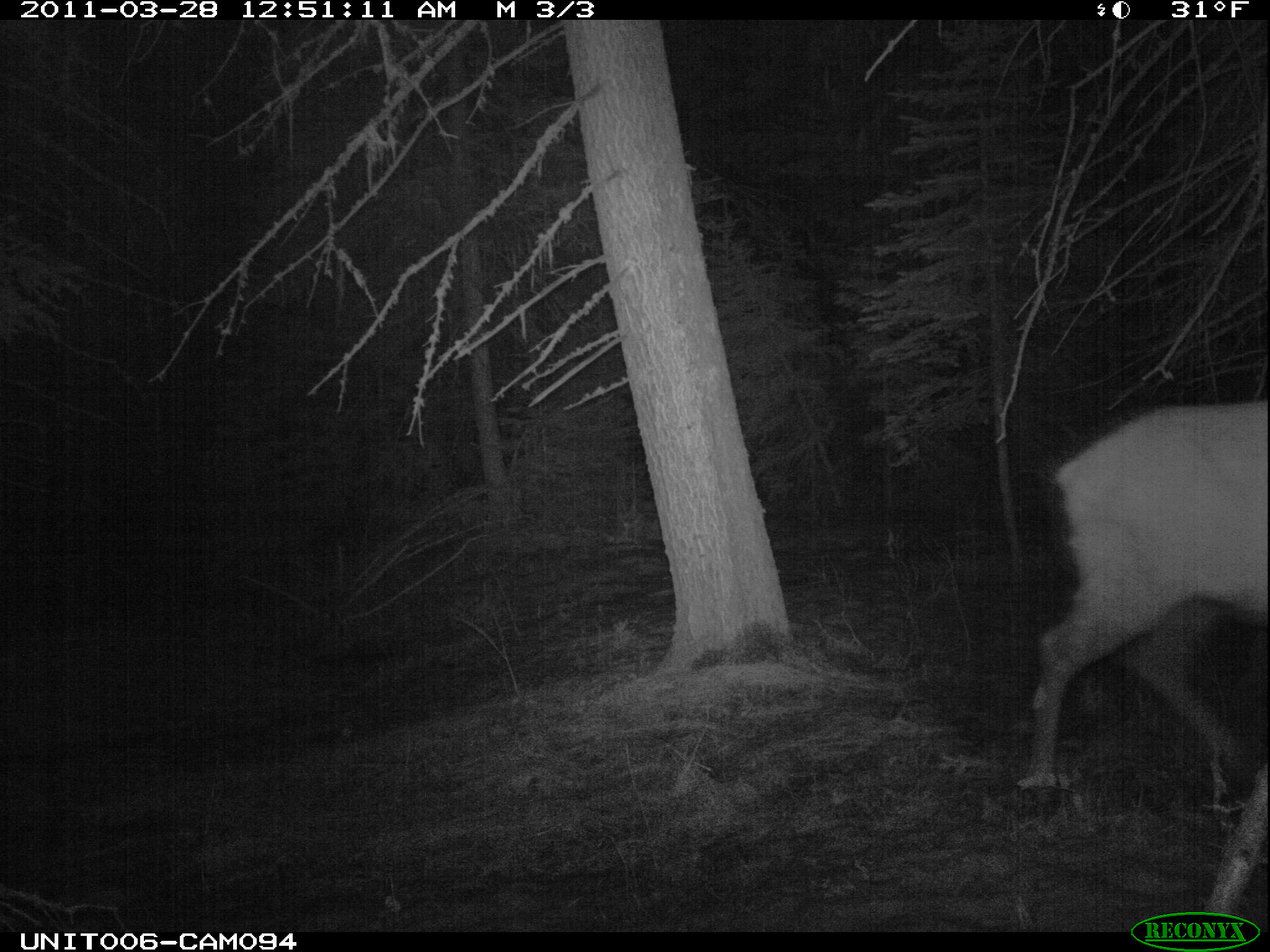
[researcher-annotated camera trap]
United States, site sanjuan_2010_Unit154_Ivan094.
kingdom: Animalia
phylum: Chordata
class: Mammalia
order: Artiodactyla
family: Cervidae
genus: Cervus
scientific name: Cervus elaphus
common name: red deer